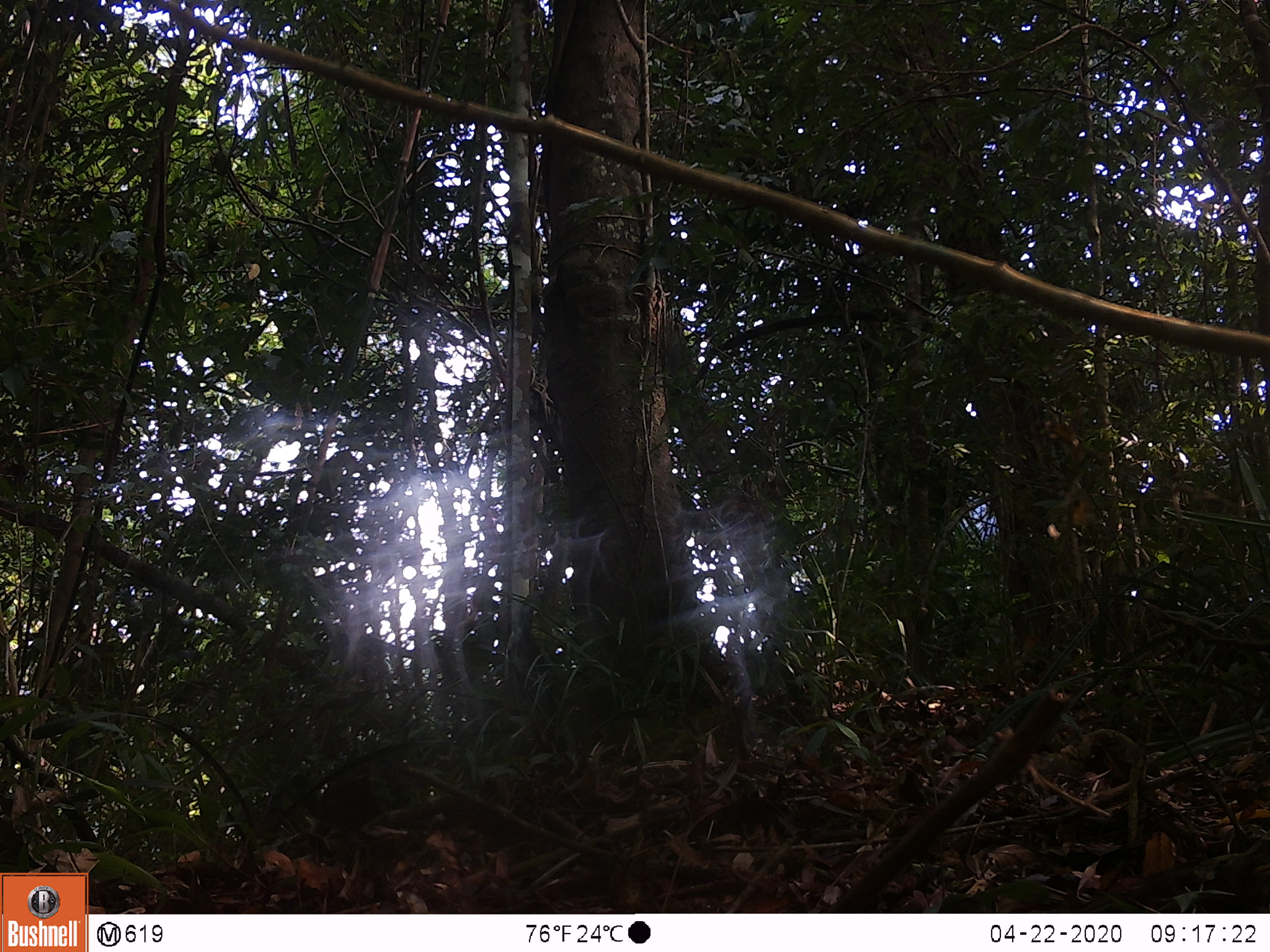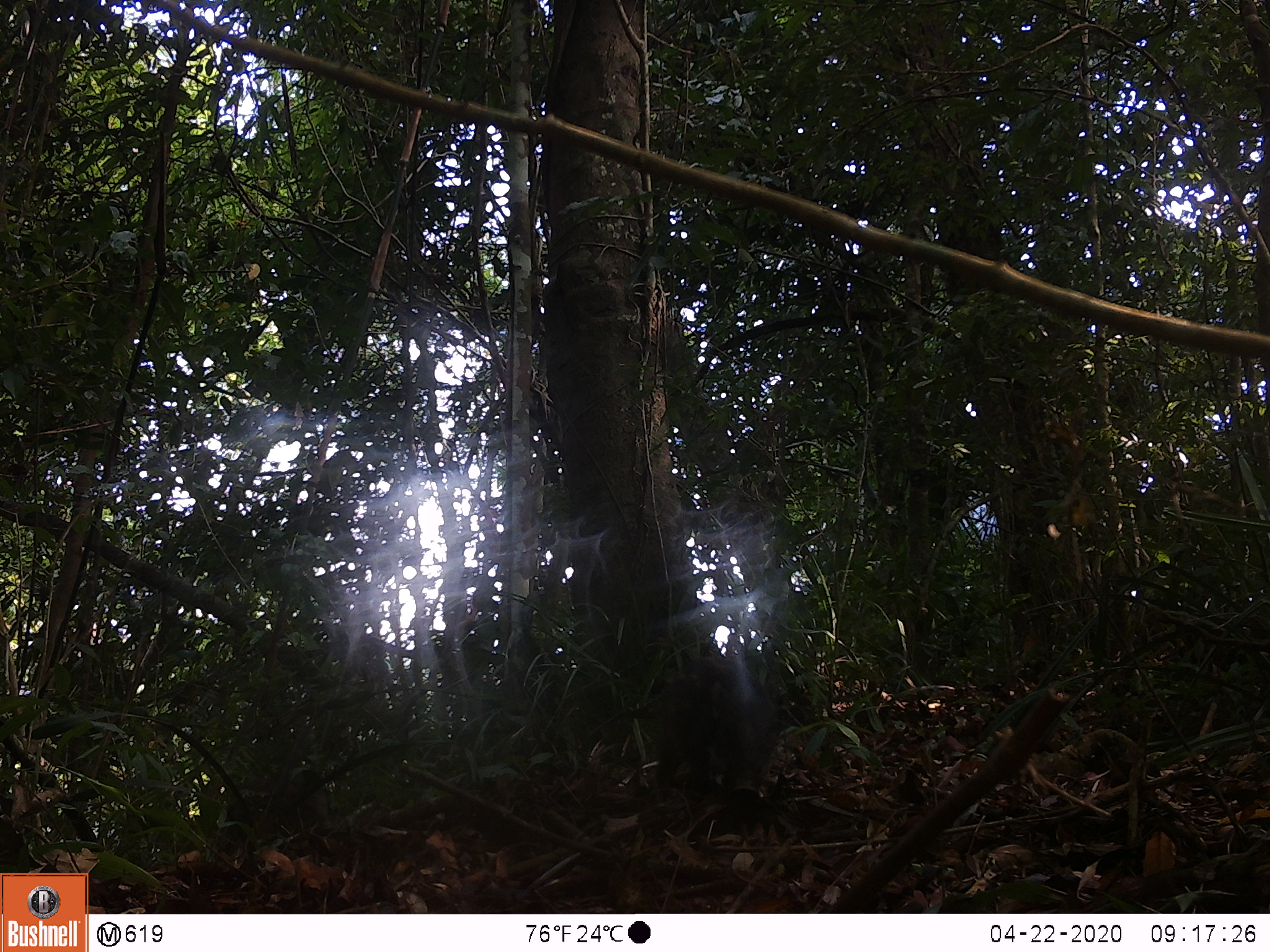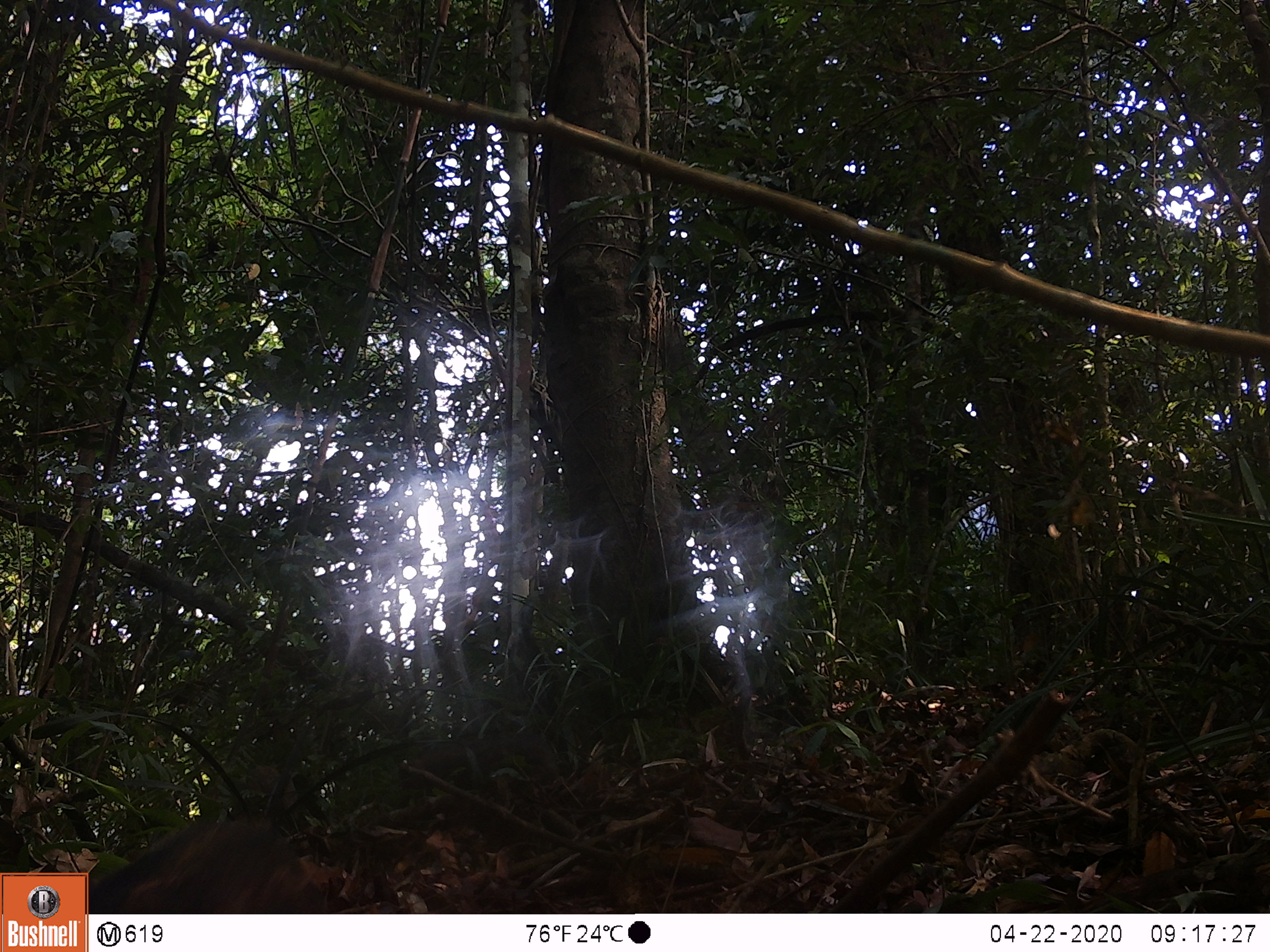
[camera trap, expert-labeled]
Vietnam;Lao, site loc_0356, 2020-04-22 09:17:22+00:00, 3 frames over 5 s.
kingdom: Animalia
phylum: Chordata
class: Mammalia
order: Artiodactyla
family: Suidae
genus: Sus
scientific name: Sus scrofa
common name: eurasian wild pig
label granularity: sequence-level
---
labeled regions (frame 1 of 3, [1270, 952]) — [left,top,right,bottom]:
eurasian wild pig: [308,758,428,857]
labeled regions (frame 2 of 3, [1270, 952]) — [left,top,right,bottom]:
eurasian wild pig: [653,656,777,798]; [221,779,333,853]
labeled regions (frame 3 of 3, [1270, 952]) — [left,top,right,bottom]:
eurasian wild pig: [85,813,324,914]; [398,734,558,791]